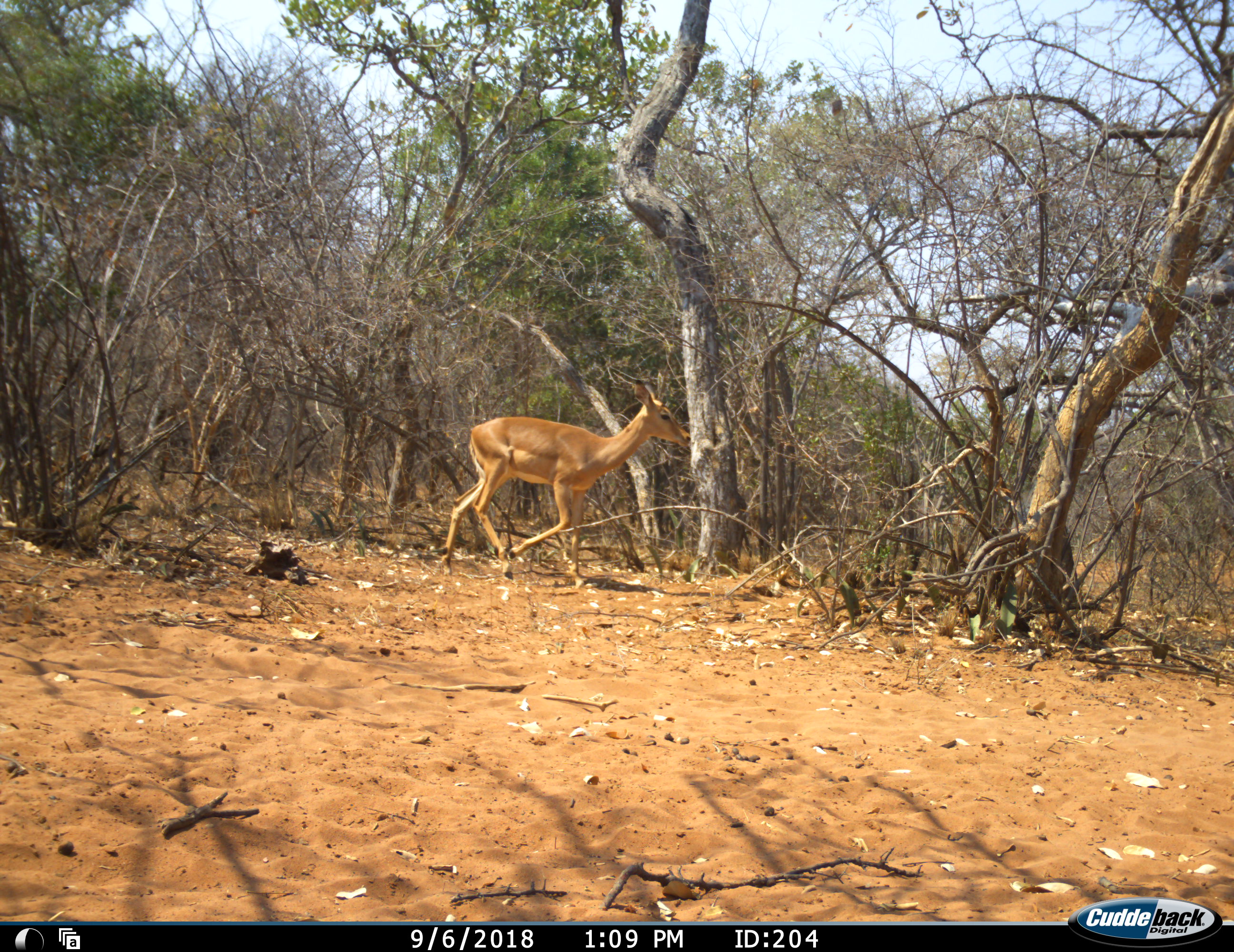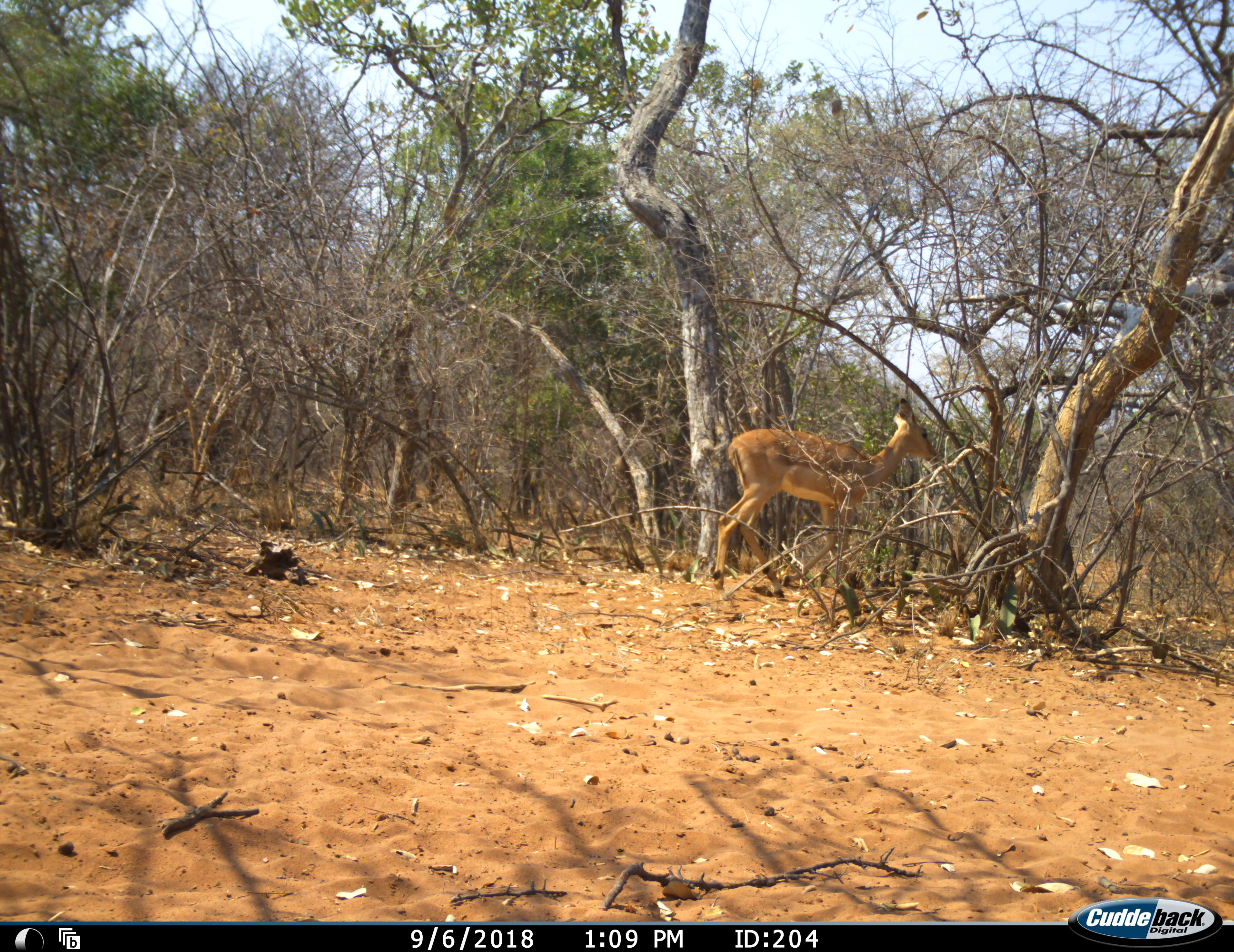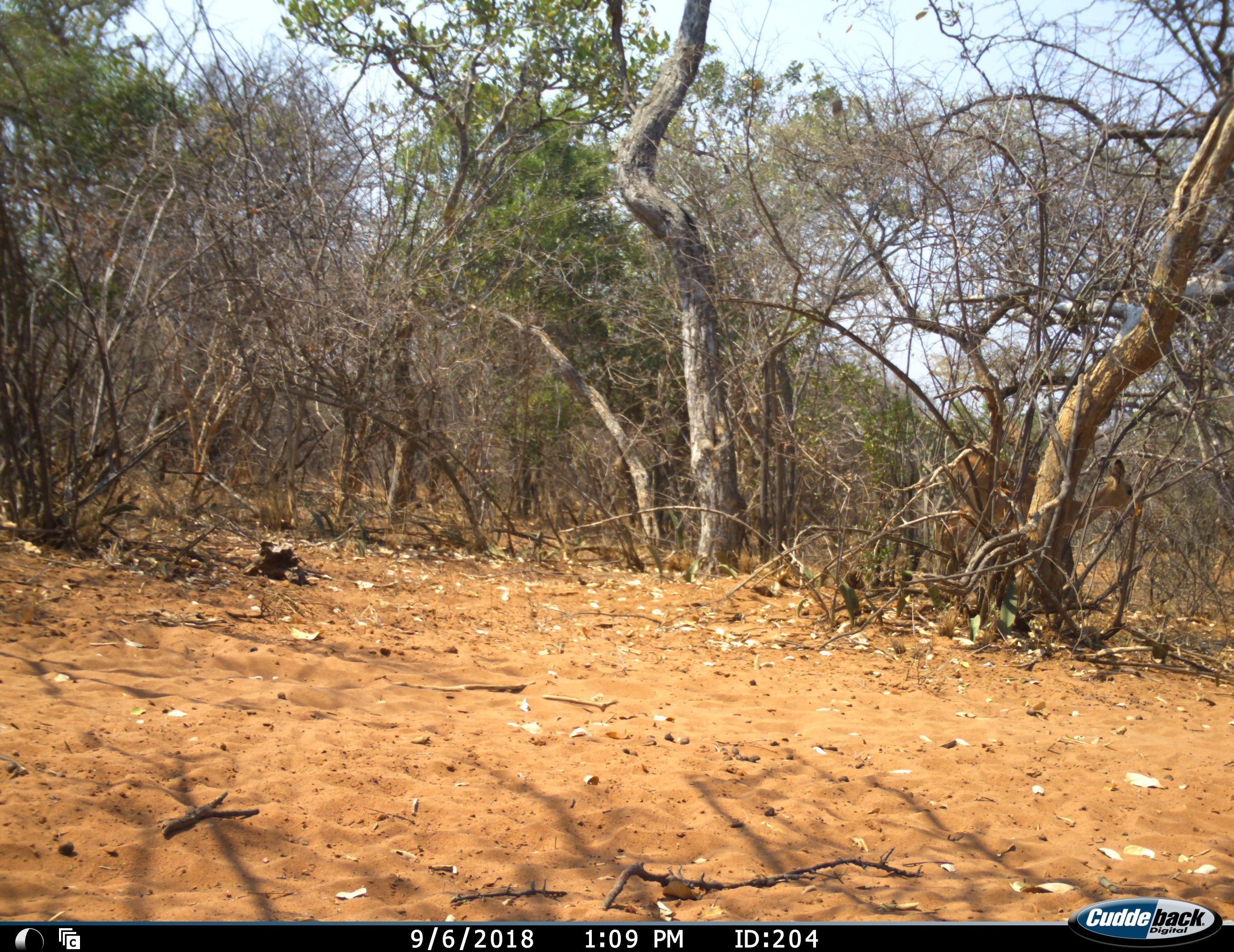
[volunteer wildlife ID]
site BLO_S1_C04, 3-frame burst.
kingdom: Animalia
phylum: Chordata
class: Mammalia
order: Artiodactyla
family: Bovidae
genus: Aepyceros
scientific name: Aepyceros melampus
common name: impala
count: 1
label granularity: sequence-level